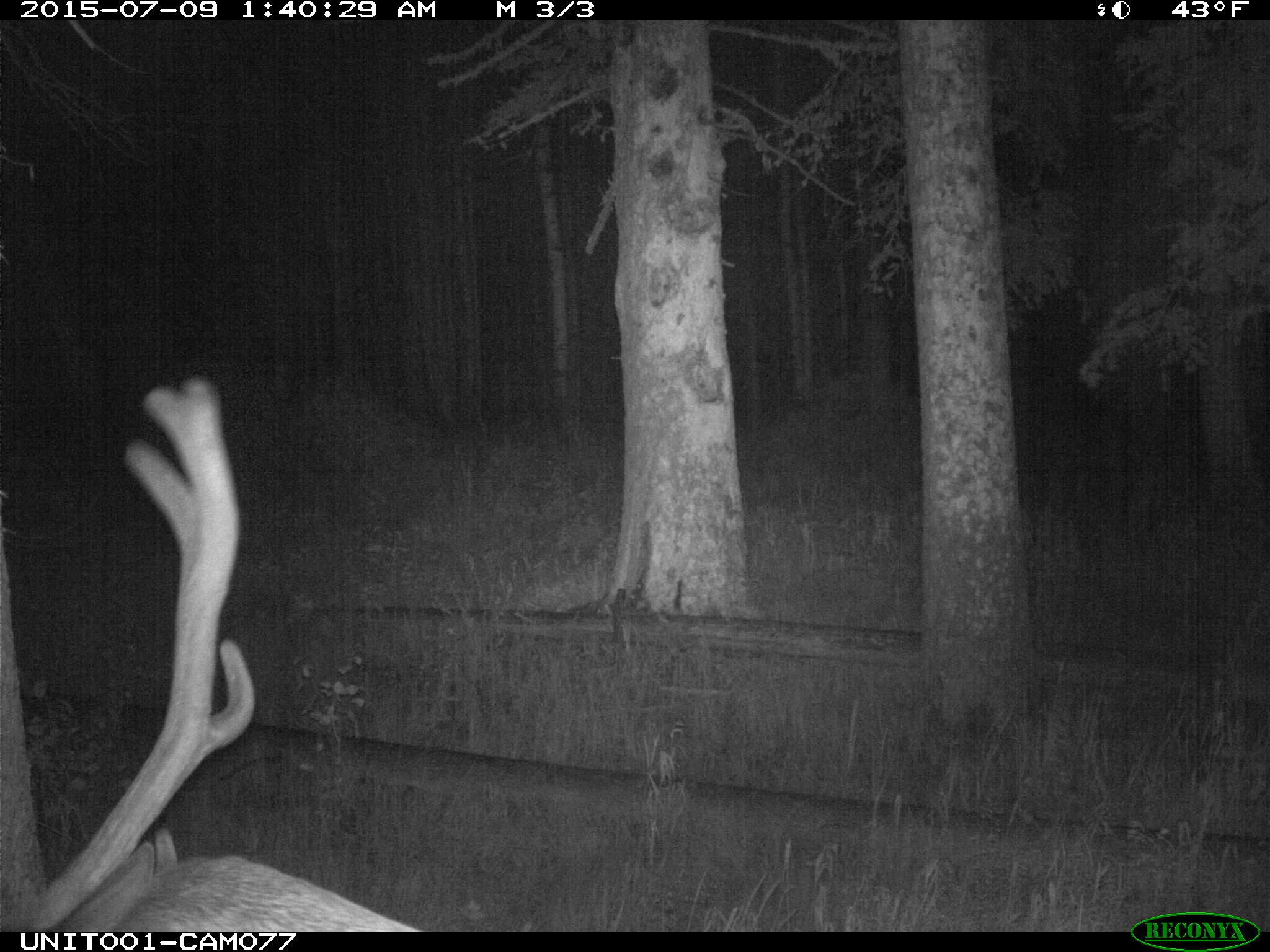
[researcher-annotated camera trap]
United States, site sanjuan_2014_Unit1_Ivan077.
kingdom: Animalia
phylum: Chordata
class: Mammalia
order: Artiodactyla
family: Cervidae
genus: Cervus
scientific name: Cervus elaphus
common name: red deer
Cervus elaphus (red deer).